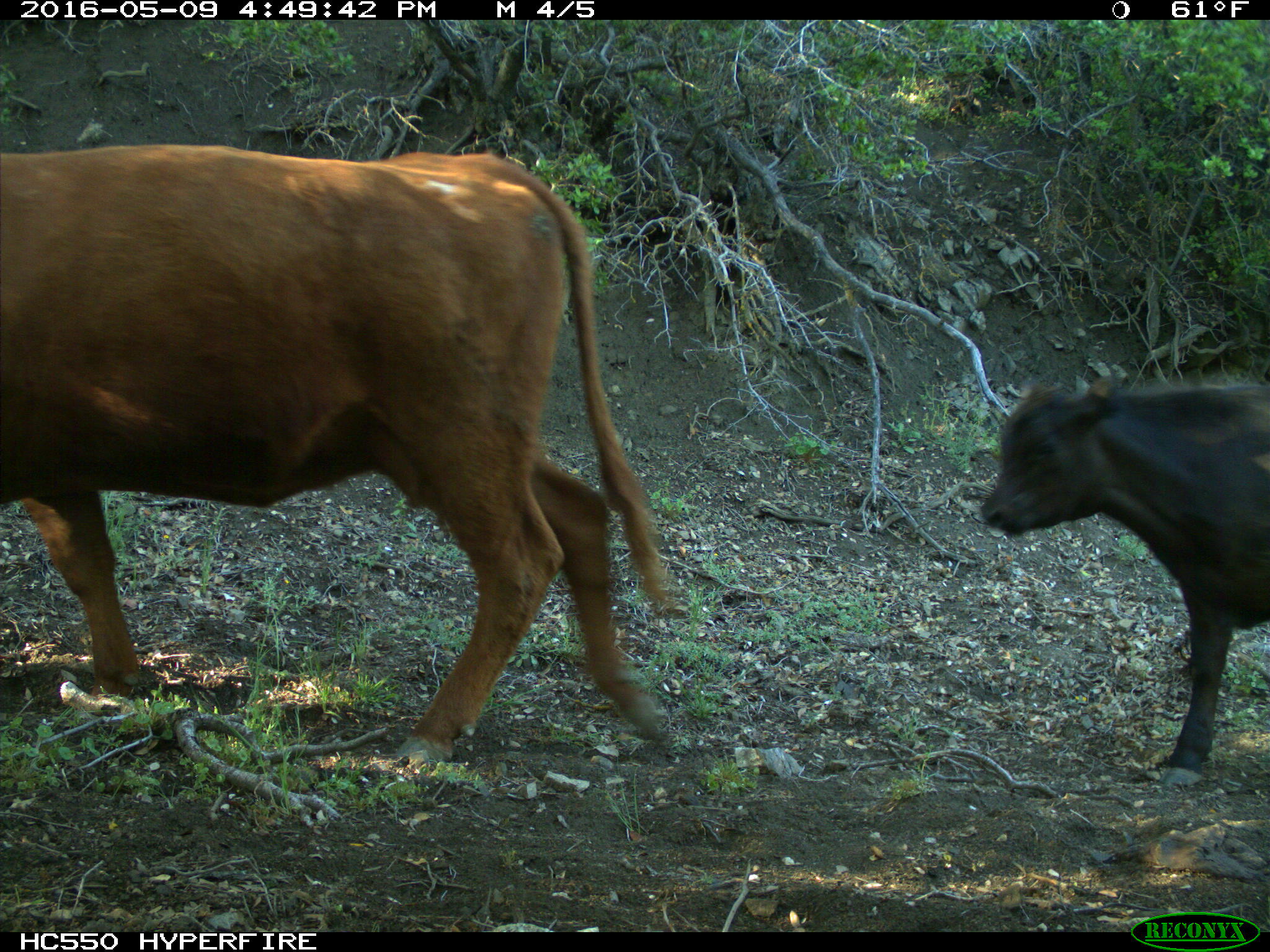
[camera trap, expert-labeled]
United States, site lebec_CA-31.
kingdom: Animalia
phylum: Chordata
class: Mammalia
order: Artiodactyla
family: Bovidae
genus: Bos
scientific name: Bos taurus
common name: domestic cow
Bos taurus (domestic cow).